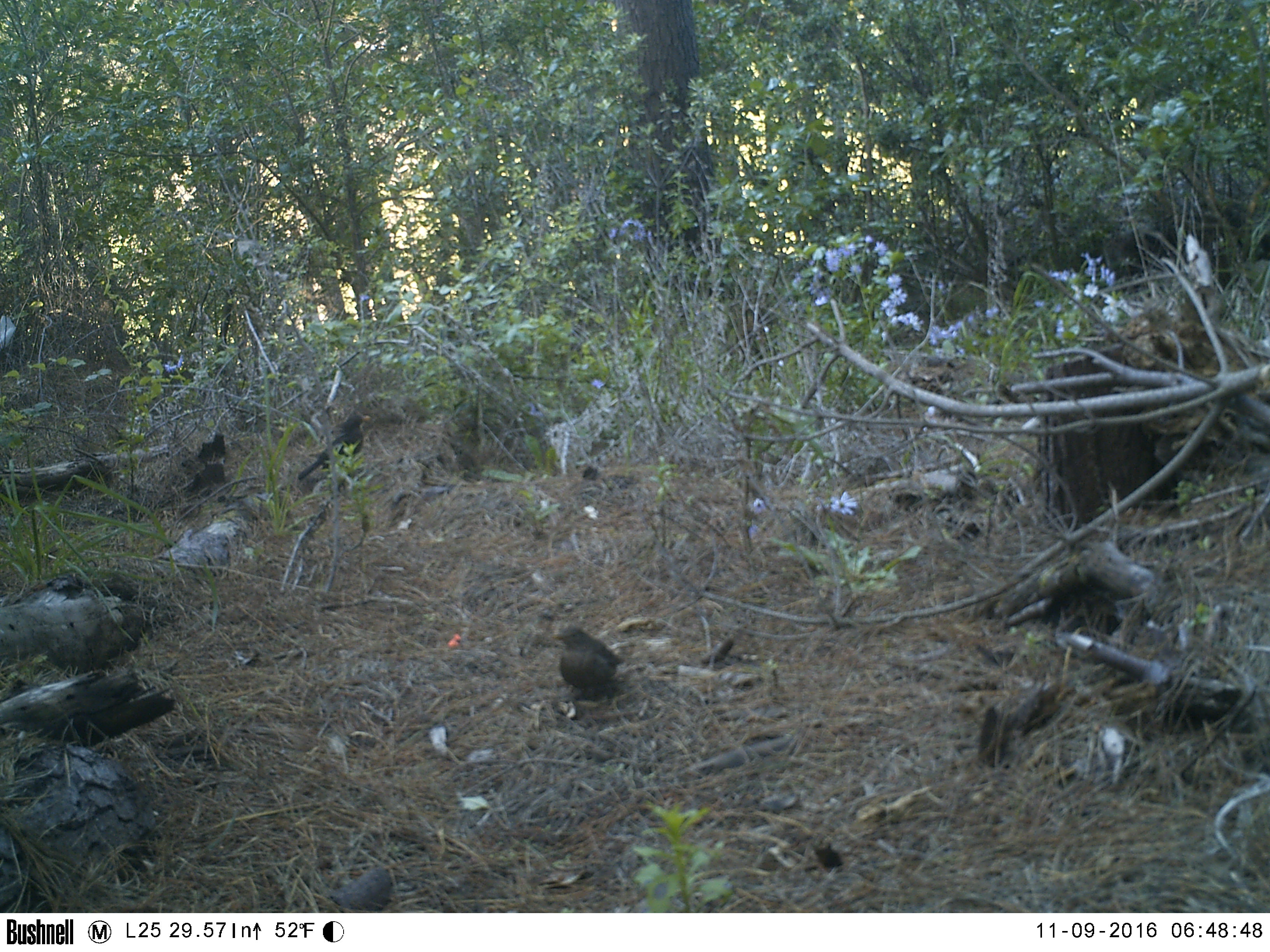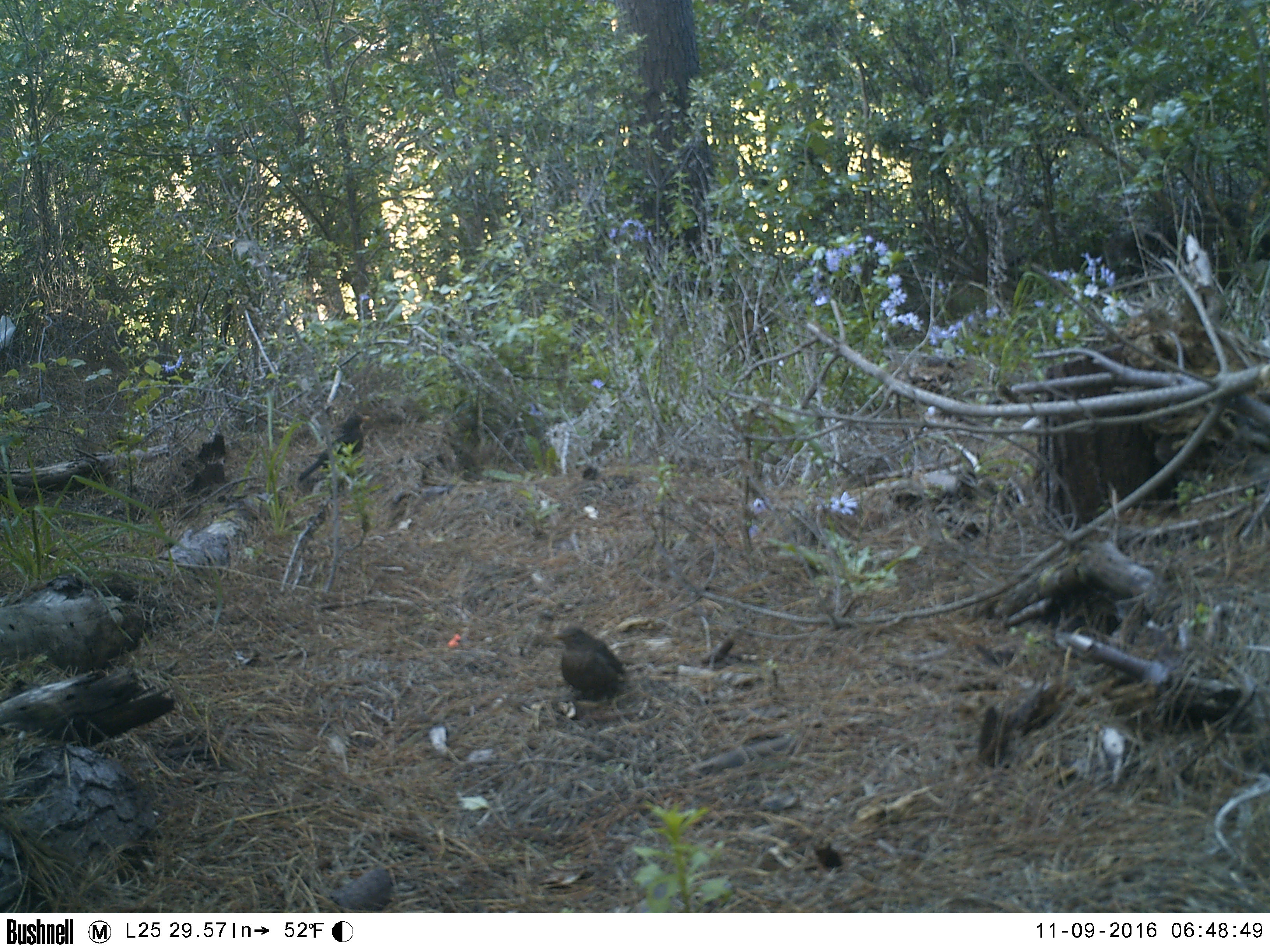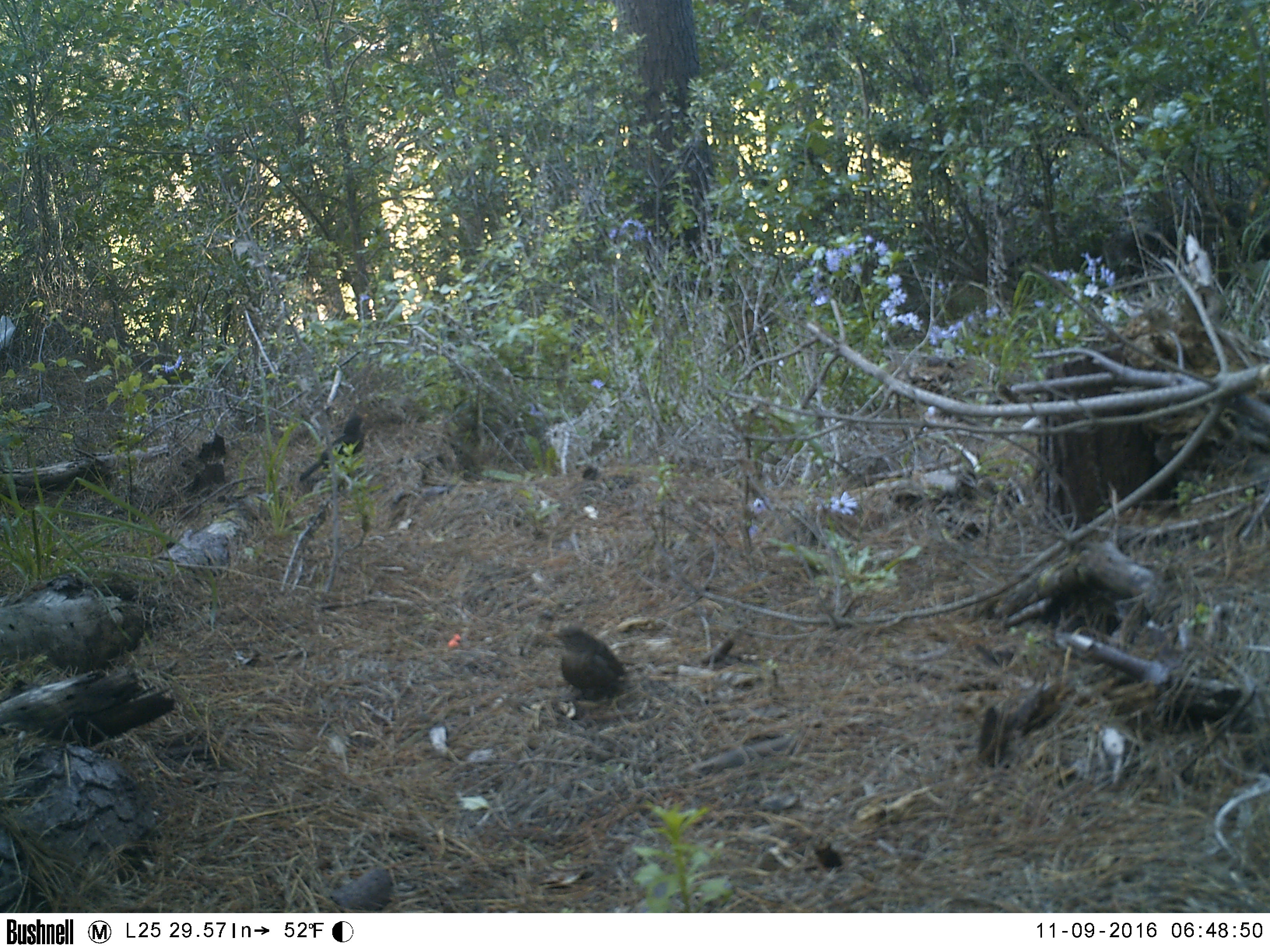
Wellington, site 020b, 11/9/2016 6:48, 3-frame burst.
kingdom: Animalia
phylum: Chordata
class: Aves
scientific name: Aves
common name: bird